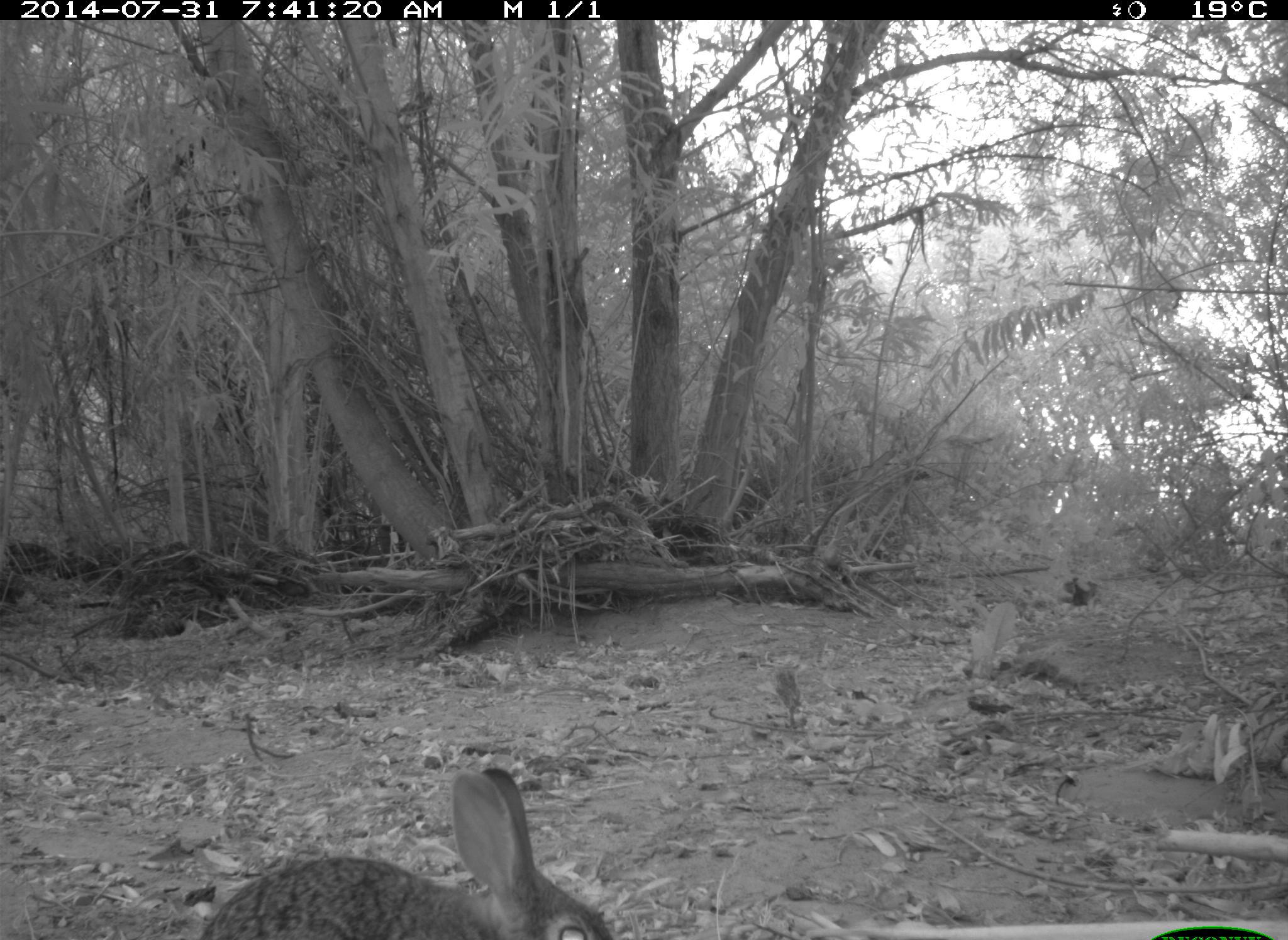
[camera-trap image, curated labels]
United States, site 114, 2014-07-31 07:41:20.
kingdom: Animalia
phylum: Chordata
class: Mammalia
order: Lagomorpha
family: Leporidae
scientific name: Leporidae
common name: rabbits and hares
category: rabbit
Rabbit (rabbits and hares) (Leporidae).